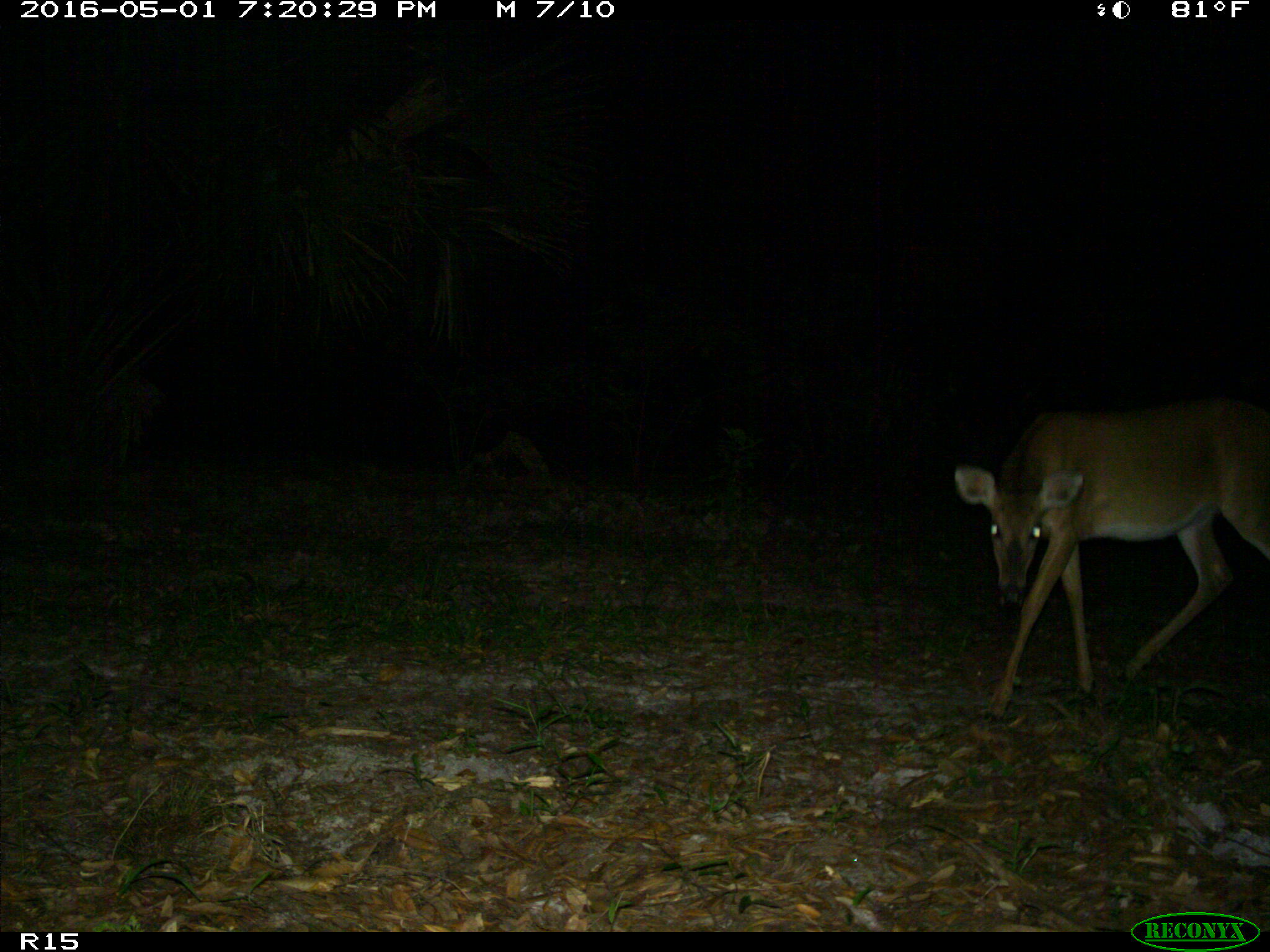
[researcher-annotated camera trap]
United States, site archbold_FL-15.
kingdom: Animalia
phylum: Chordata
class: Mammalia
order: Artiodactyla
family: Cervidae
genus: Odocoileus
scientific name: Odocoileus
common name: deer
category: unidentified deer